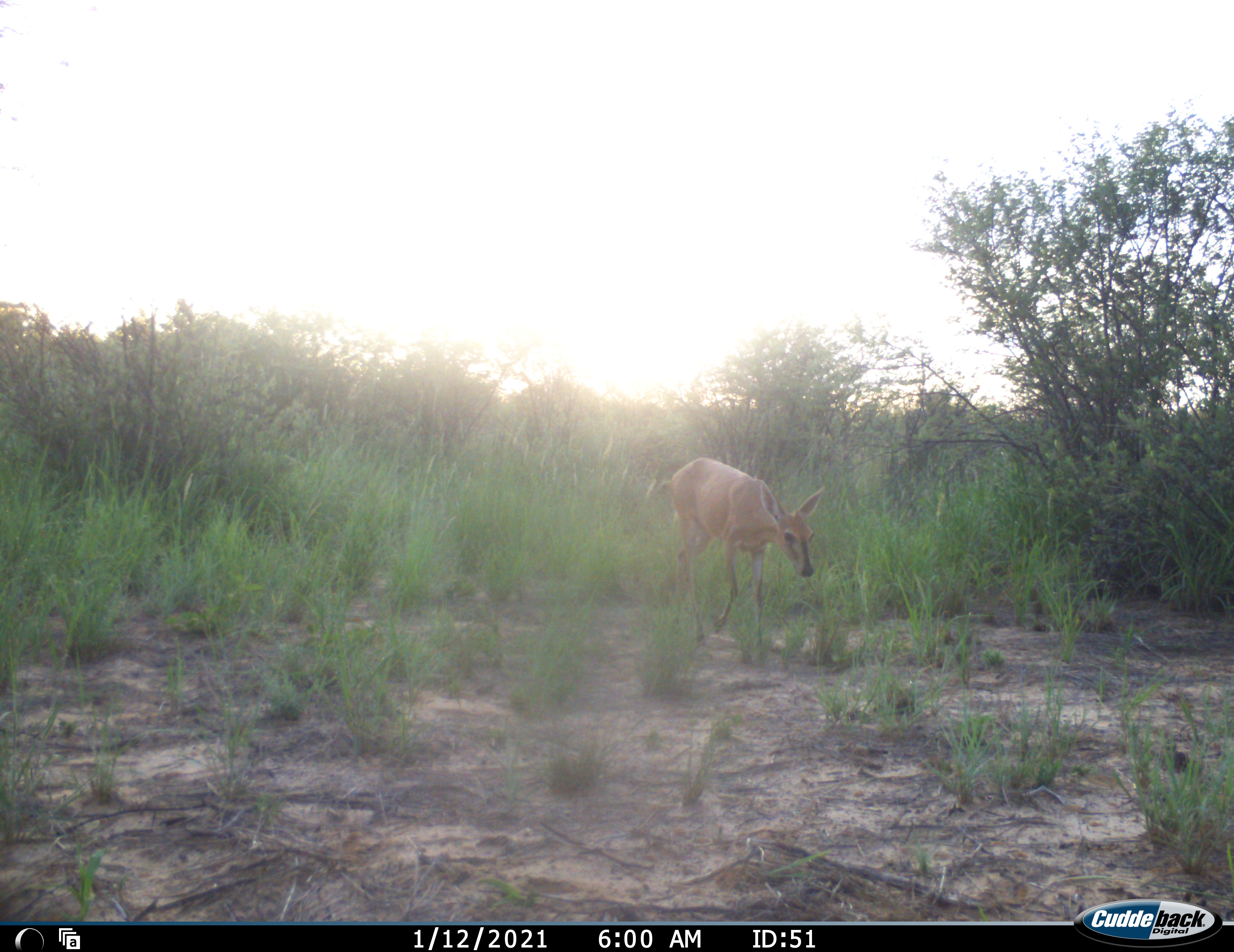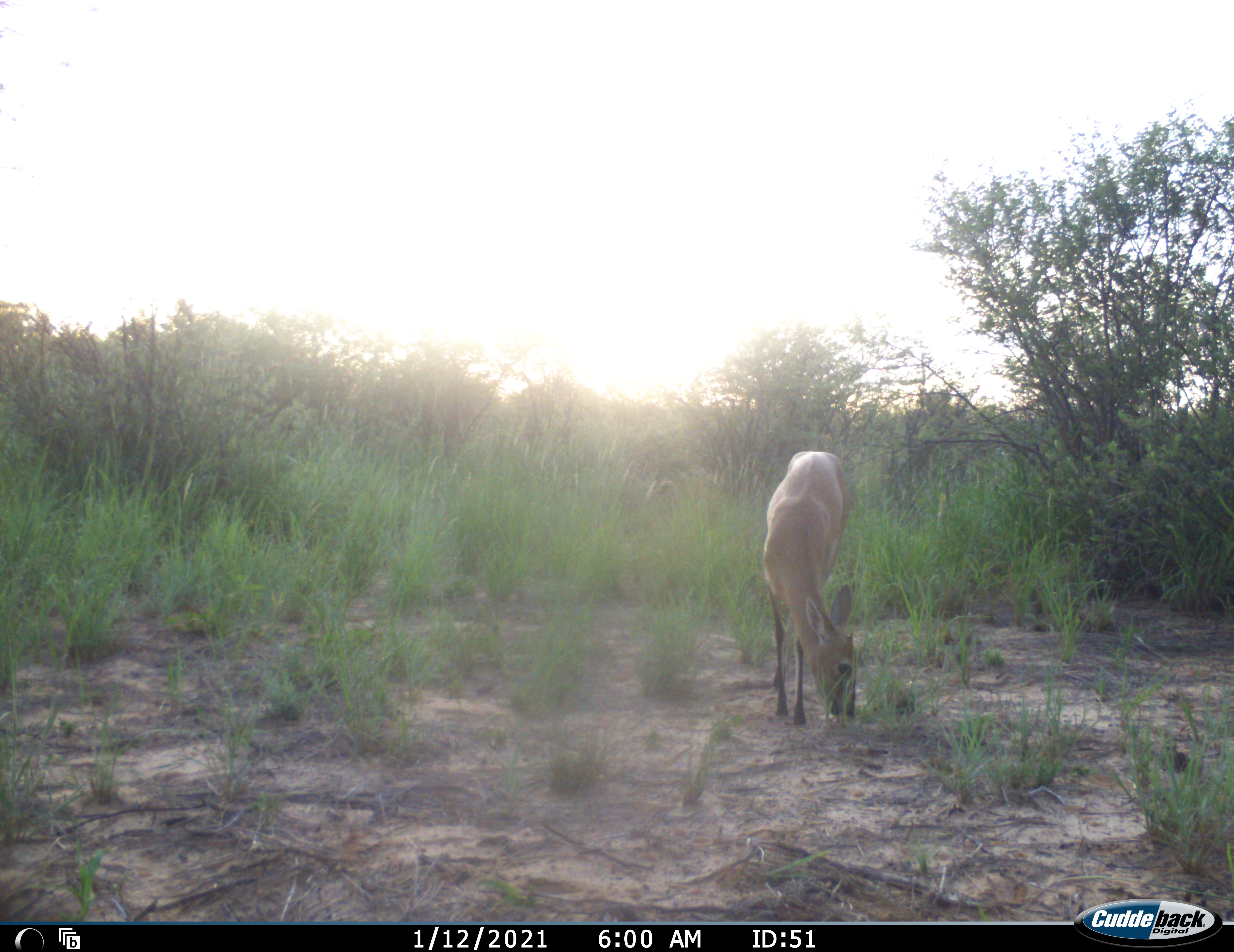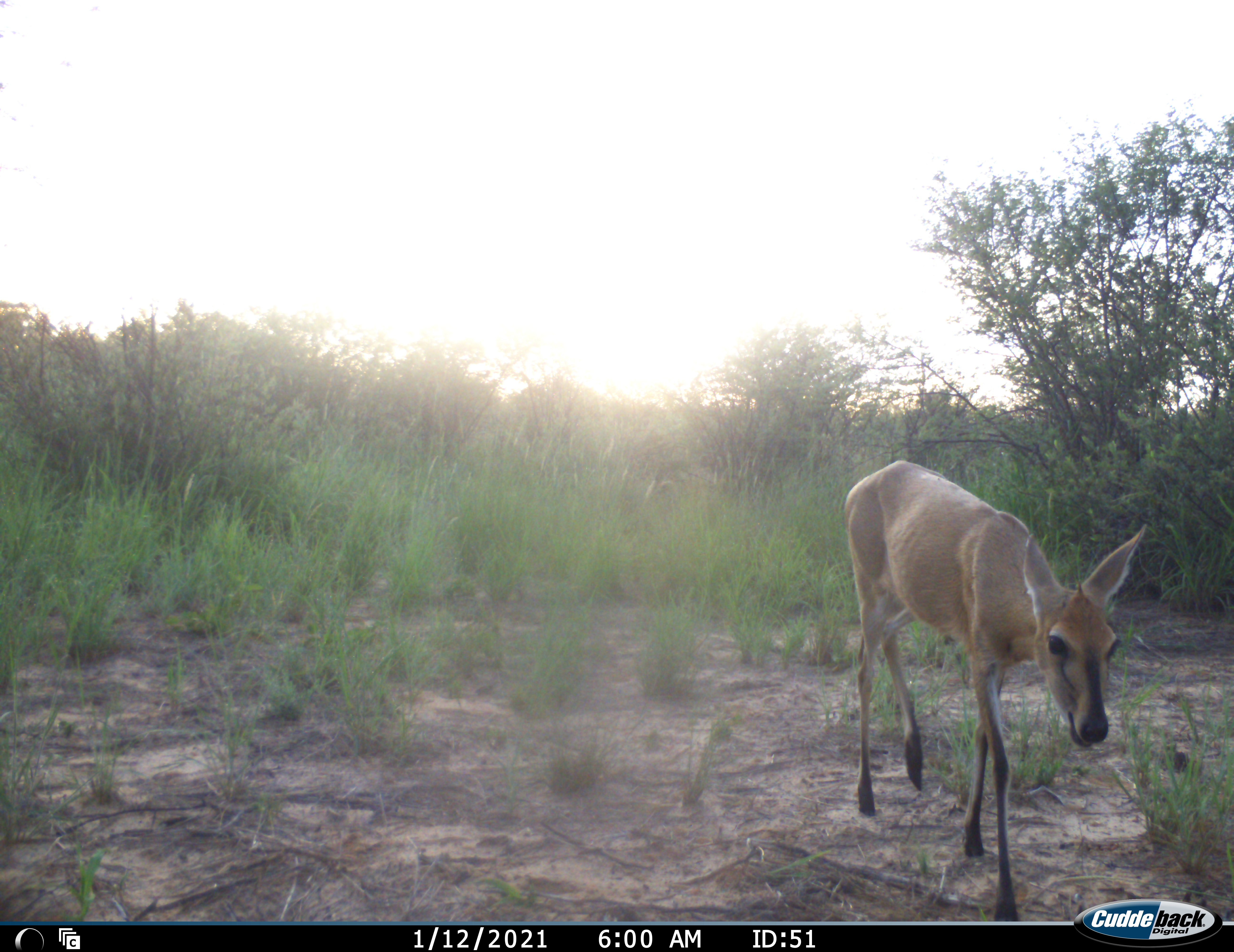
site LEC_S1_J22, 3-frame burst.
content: unidentified animal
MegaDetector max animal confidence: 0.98